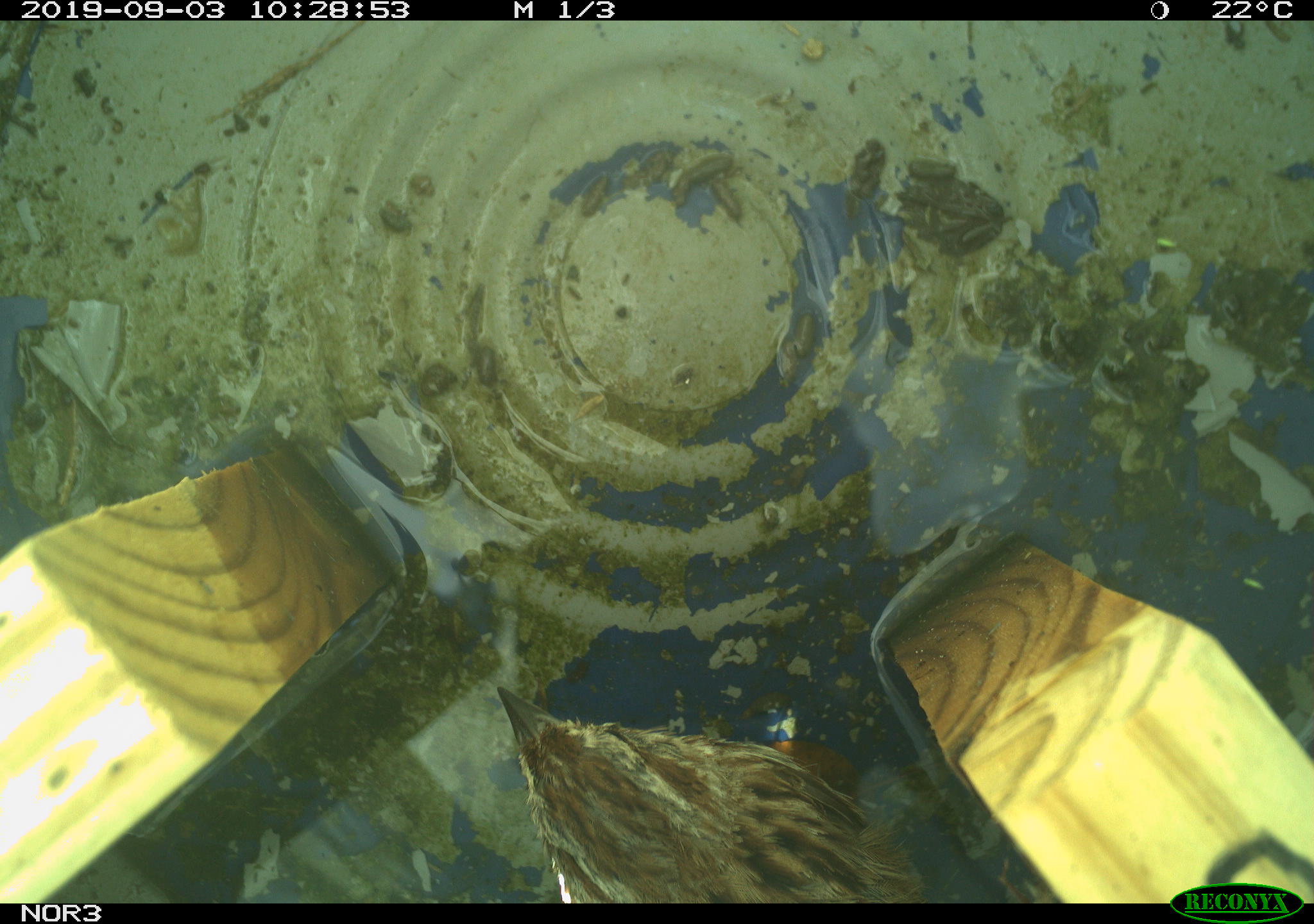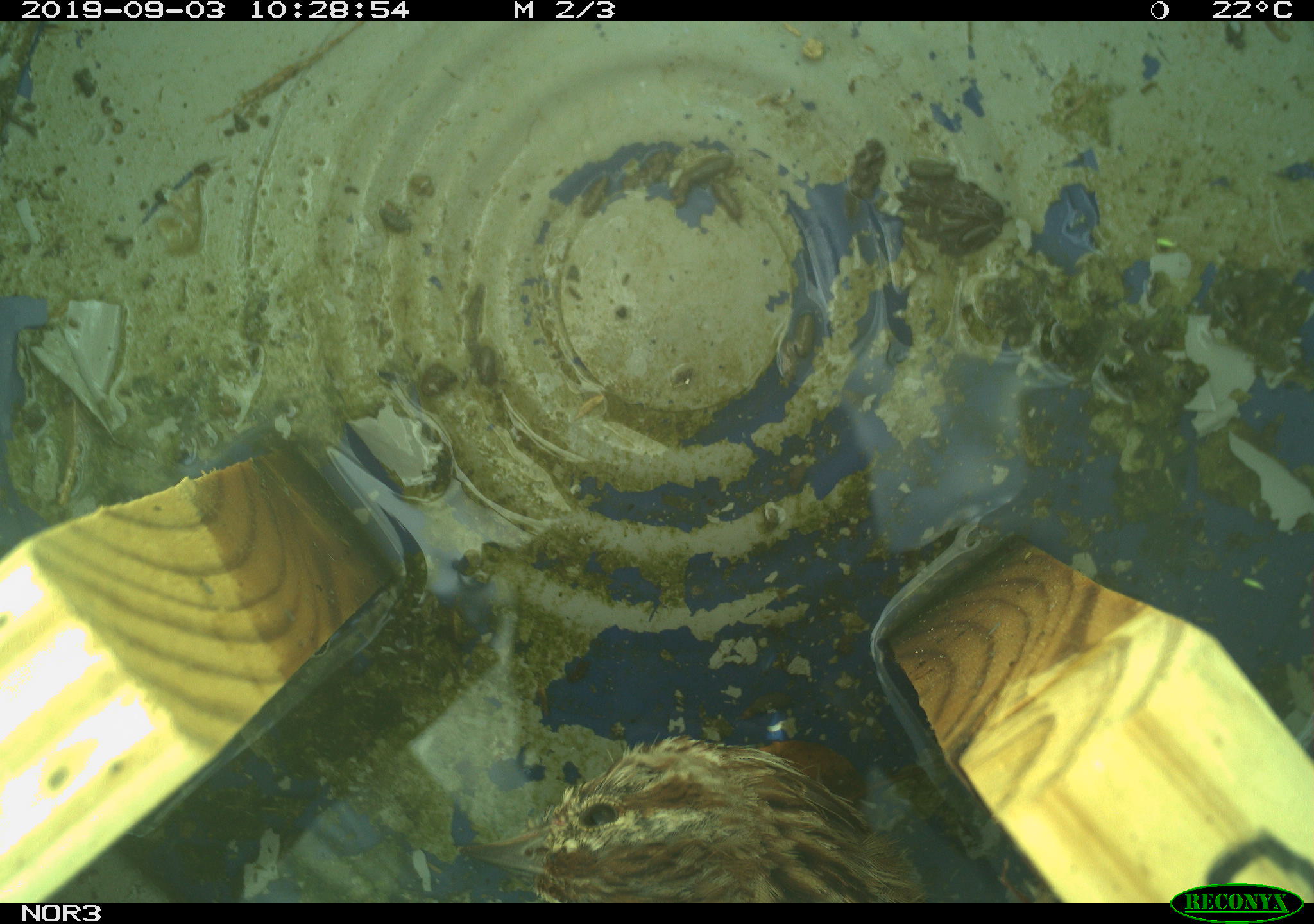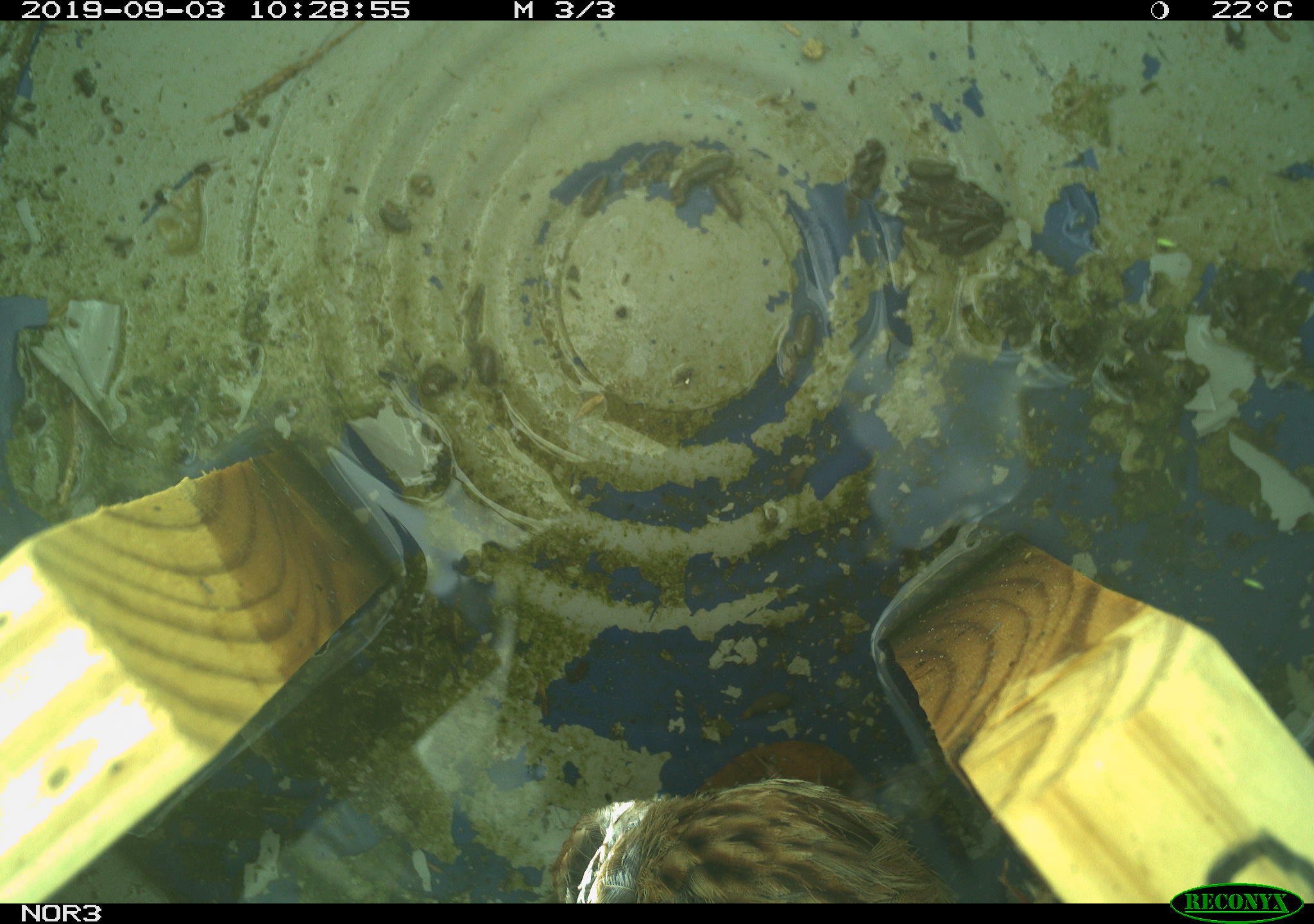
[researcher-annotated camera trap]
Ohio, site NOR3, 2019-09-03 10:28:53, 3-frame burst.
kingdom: Animalia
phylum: Chordata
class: Aves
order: Passeriformes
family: Passerellidae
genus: Melospiza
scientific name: Melospiza melodia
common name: song sparrow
Song sparrow (Melospiza melodia).